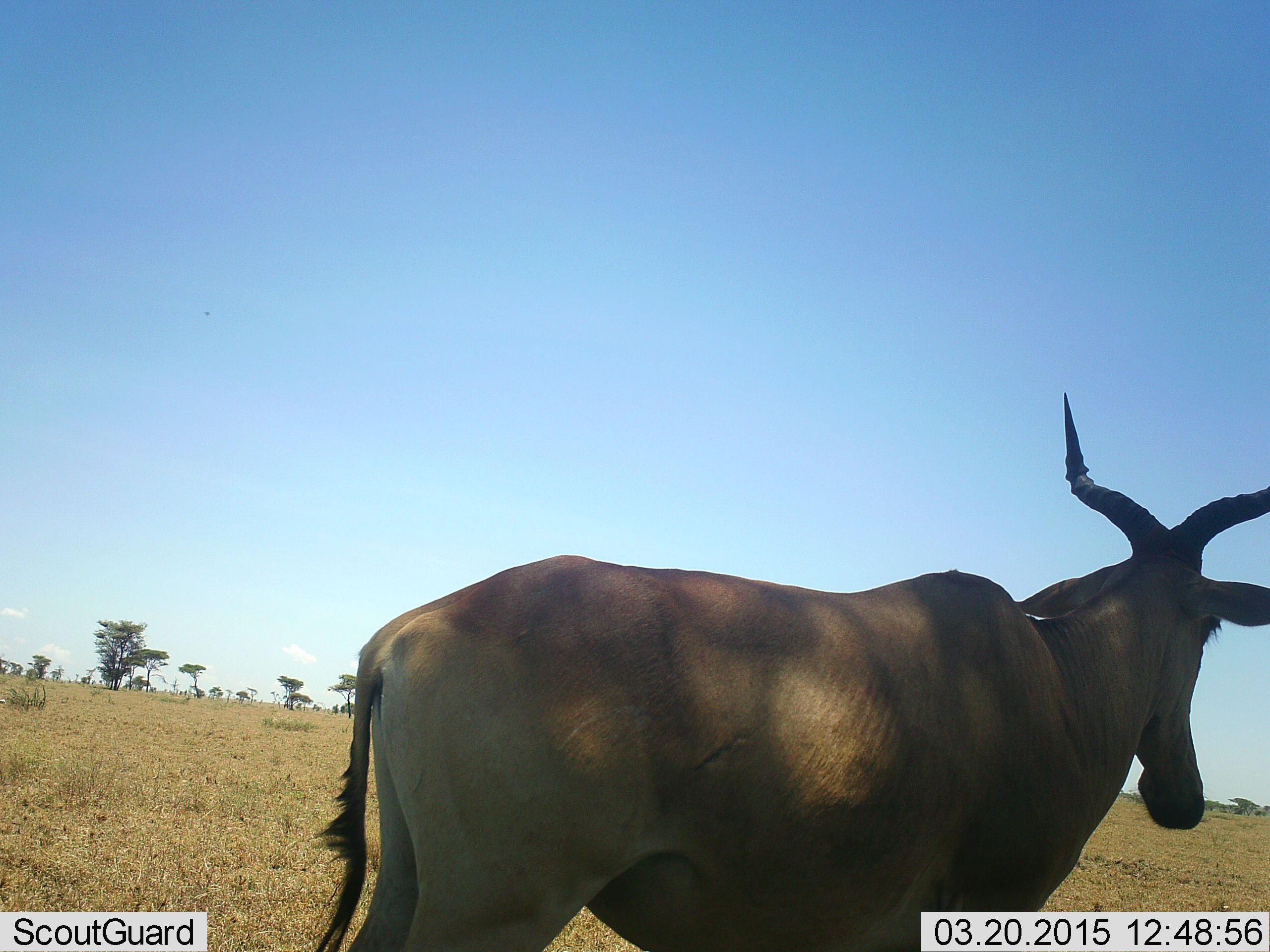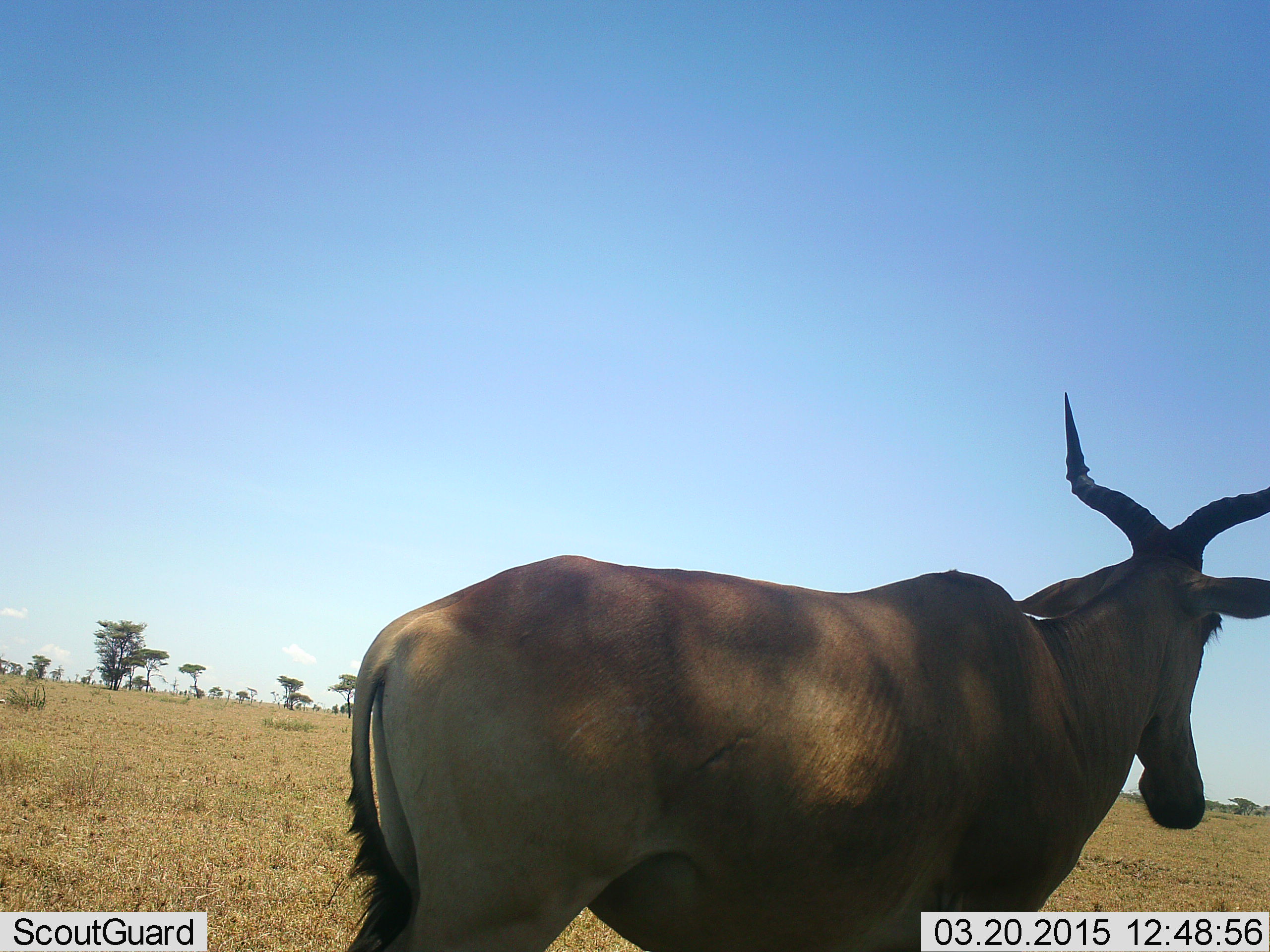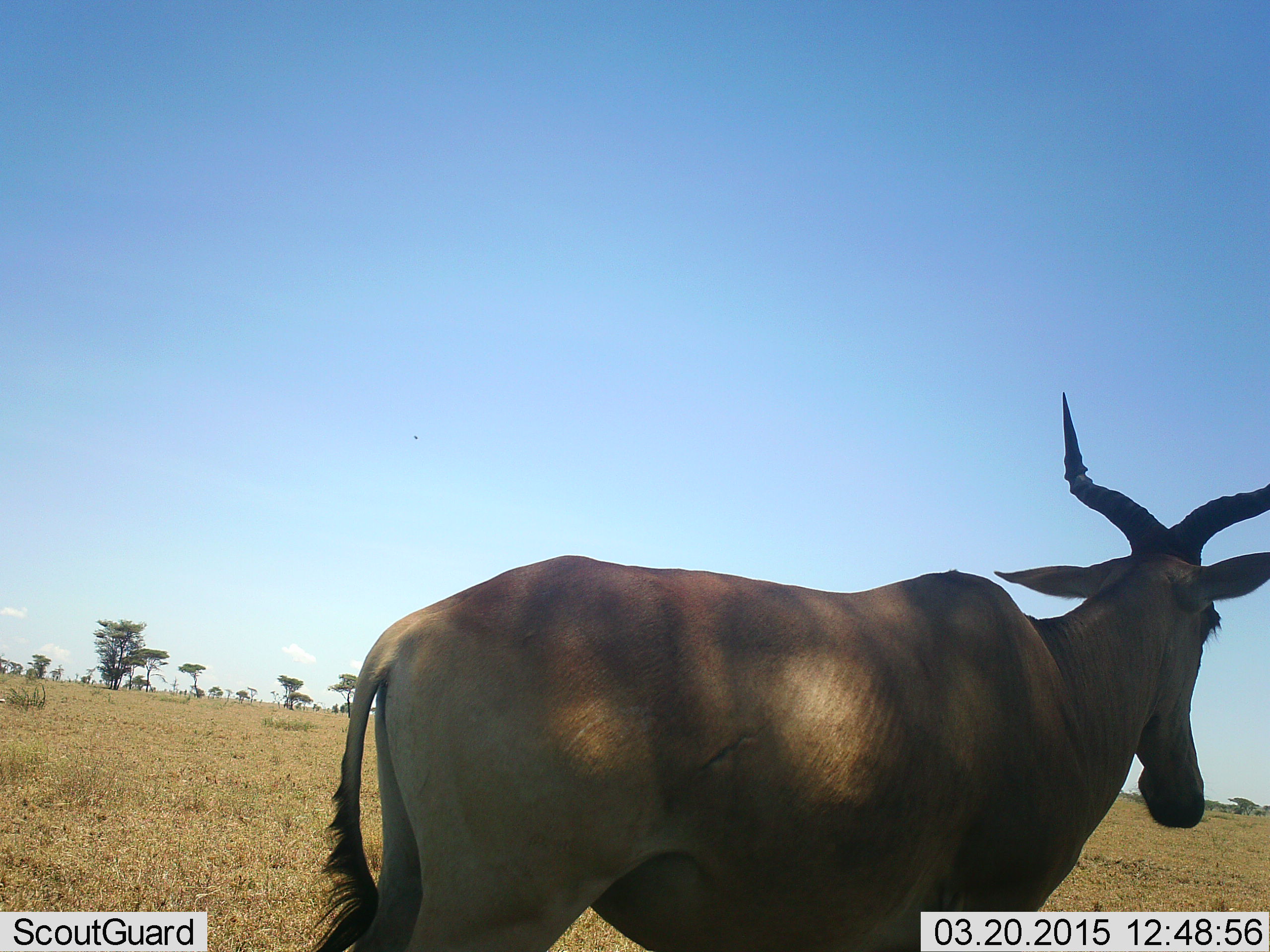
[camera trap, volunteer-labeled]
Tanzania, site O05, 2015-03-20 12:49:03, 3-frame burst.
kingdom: Animalia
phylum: Chordata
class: Mammalia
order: Artiodactyla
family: Bovidae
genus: Alcelaphus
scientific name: Alcelaphus buselaphus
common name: hartebeest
Hartebeest (Alcelaphus buselaphus), count 1. Behavior (volunteer vote fractions): standing 90%, resting 0%, moving 10%, interacting 0%. Young present (vote fraction): 0%. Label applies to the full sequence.